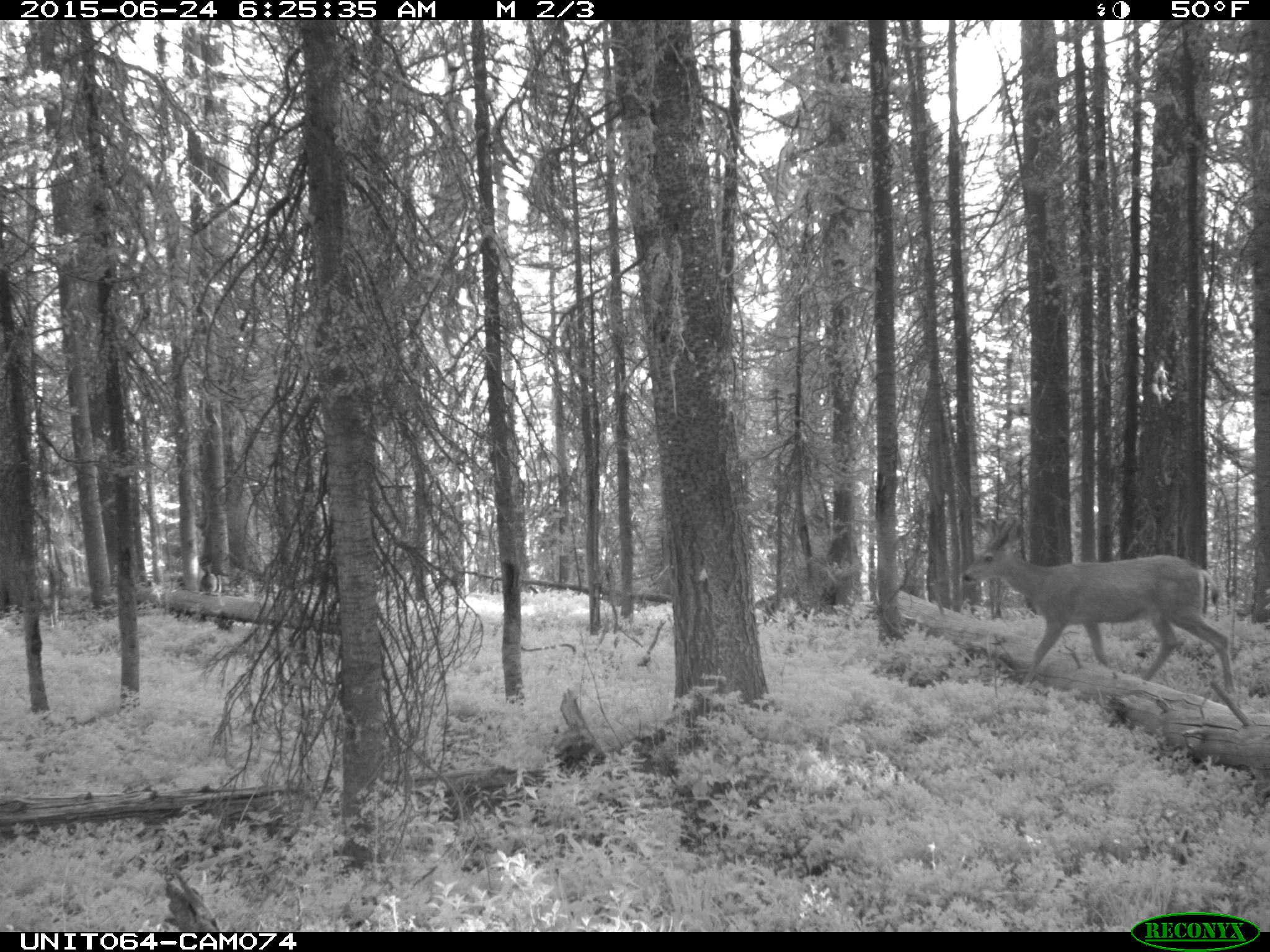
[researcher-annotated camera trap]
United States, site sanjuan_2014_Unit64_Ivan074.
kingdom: Animalia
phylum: Chordata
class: Mammalia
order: Artiodactyla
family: Cervidae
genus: Odocoileus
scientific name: Odocoileus hemionus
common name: mule deer